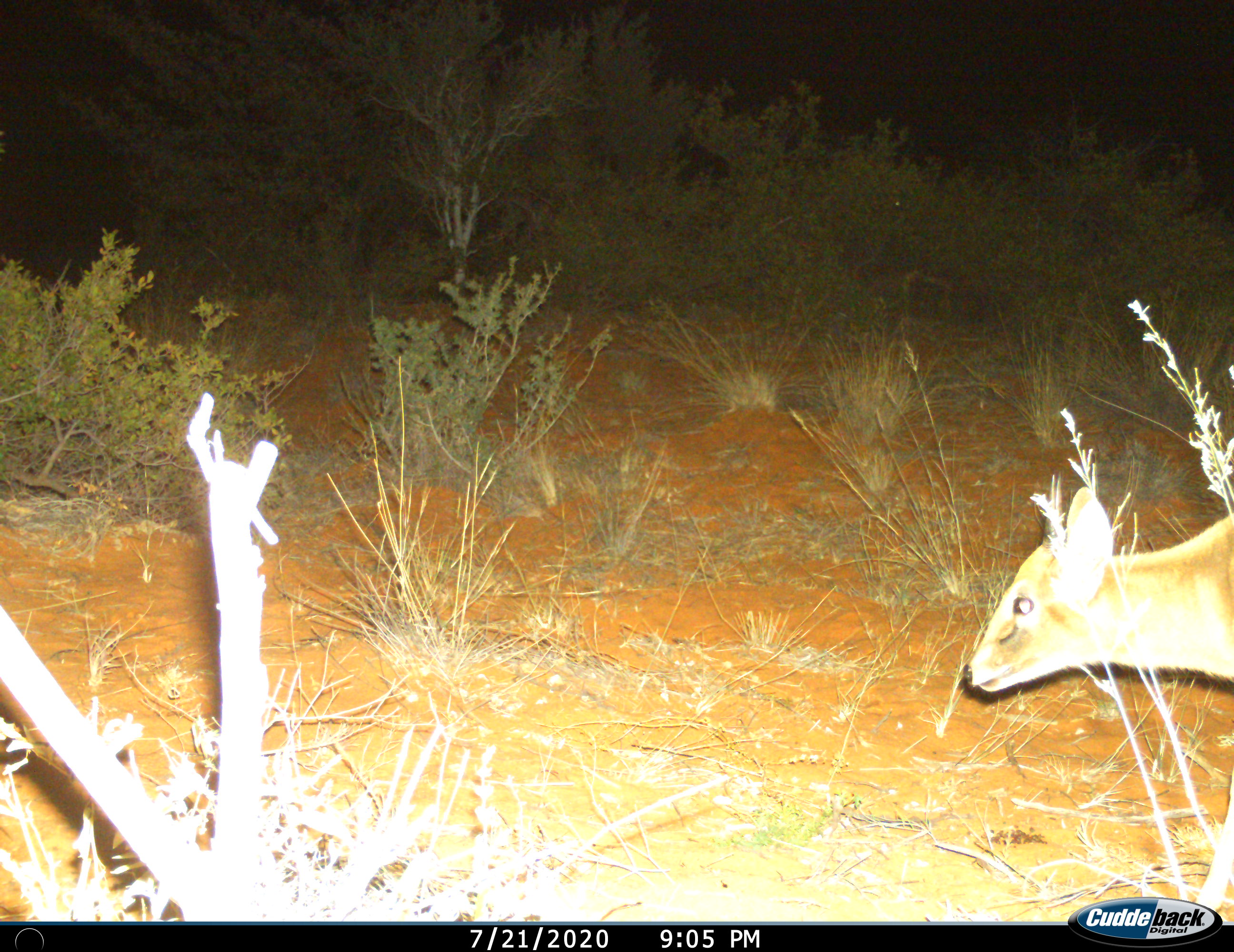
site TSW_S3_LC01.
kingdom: Animalia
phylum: Chordata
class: Mammalia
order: Artiodactyla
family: Bovidae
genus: Sylvicapra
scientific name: Sylvicapra grimmia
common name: common duiker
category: duikercommongrey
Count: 1.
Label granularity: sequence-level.